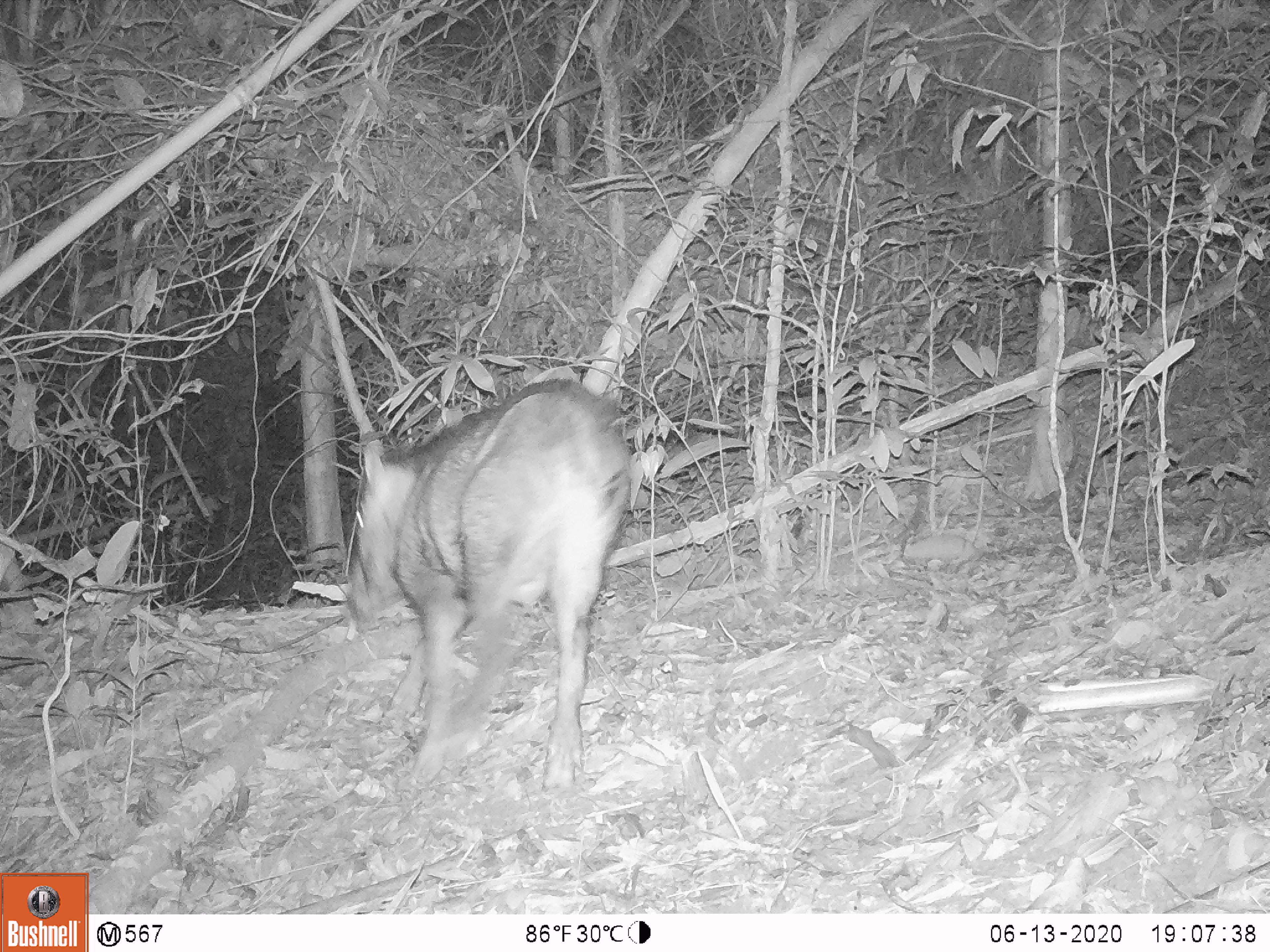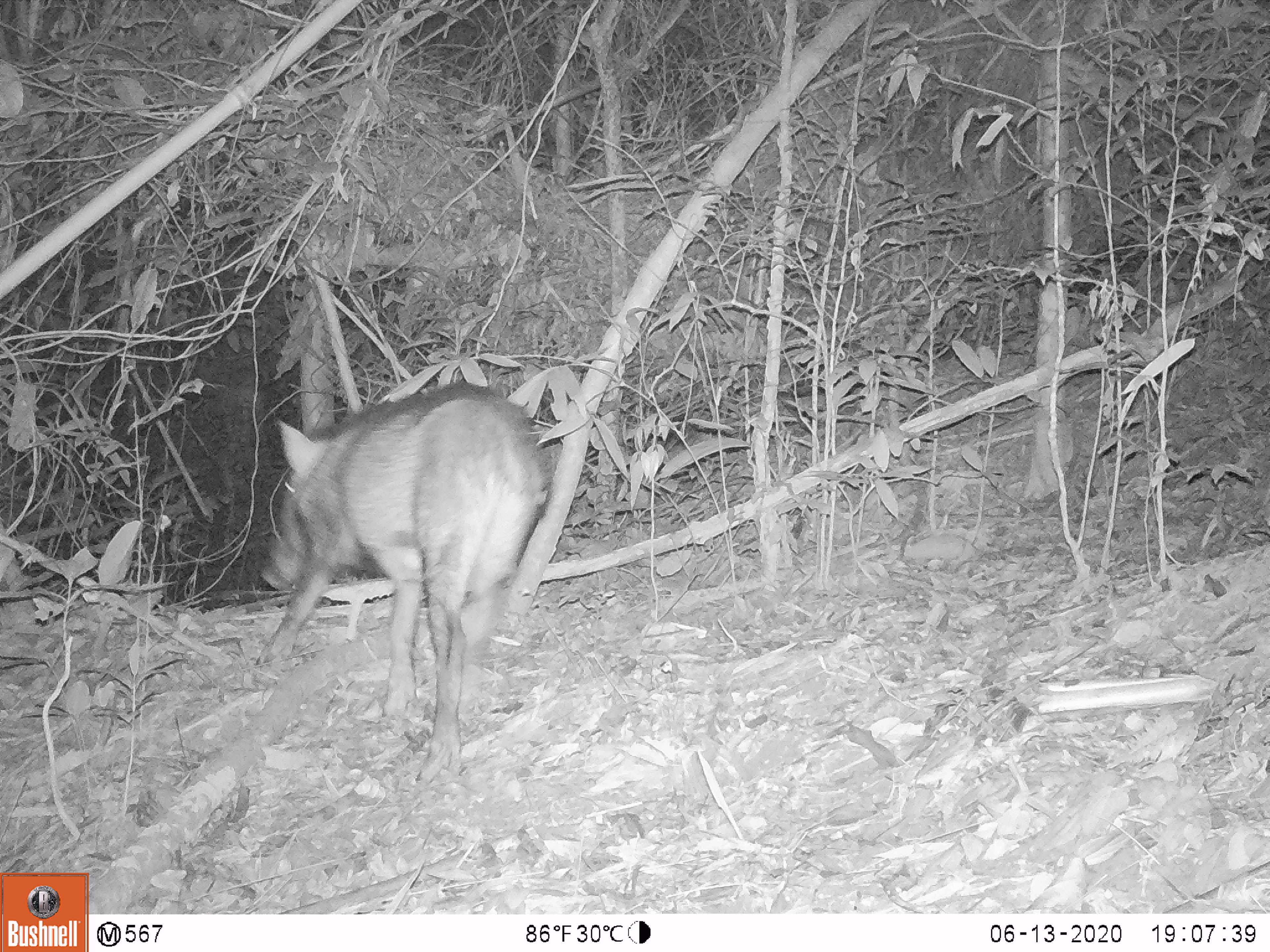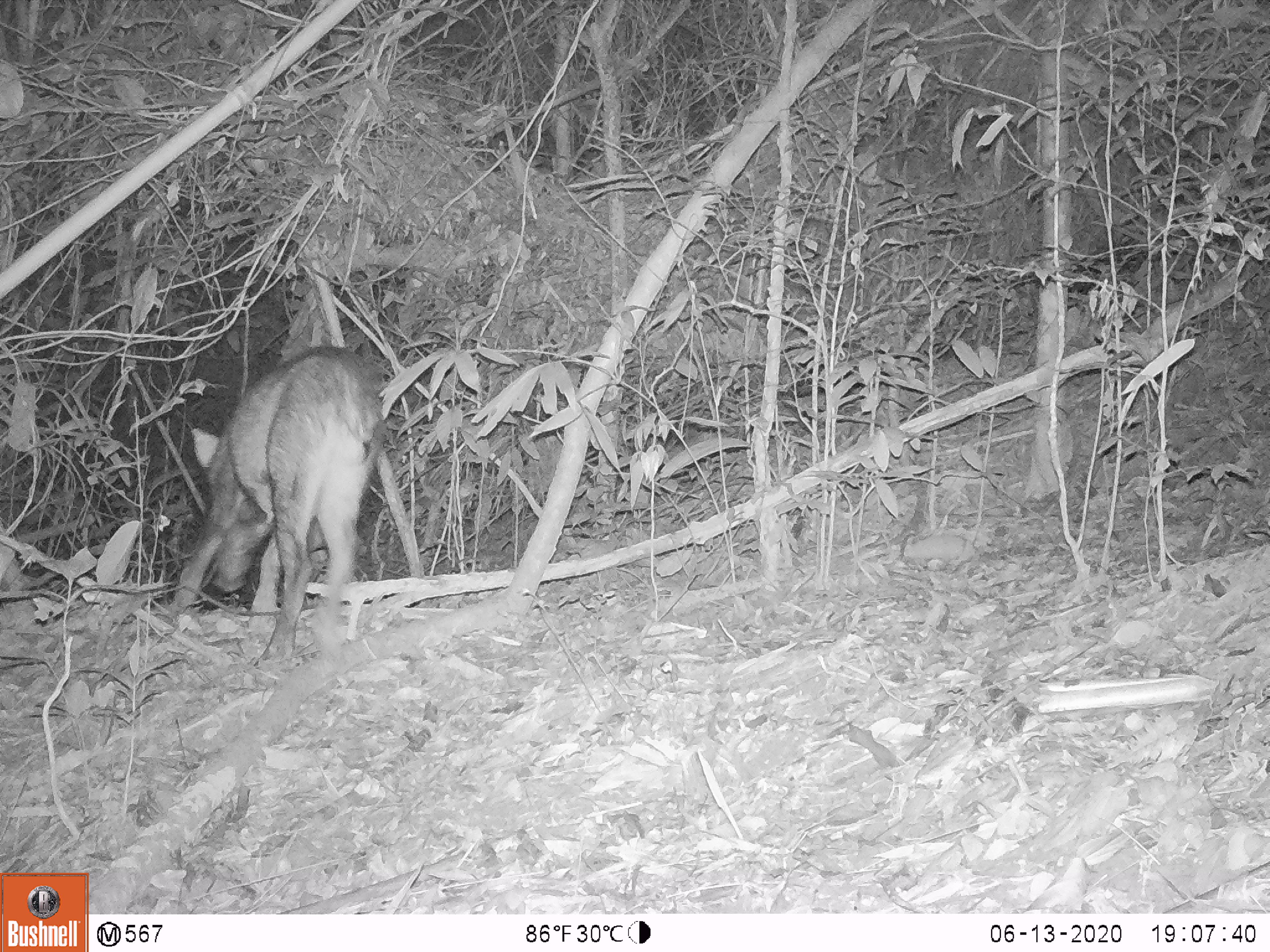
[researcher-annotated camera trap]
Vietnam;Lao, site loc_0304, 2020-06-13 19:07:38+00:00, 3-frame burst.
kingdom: Animalia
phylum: Chordata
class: Mammalia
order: Artiodactyla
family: Suidae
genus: Sus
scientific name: Sus scrofa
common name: eurasian wild pig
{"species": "eurasian wild pig (Sus scrofa)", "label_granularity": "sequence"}